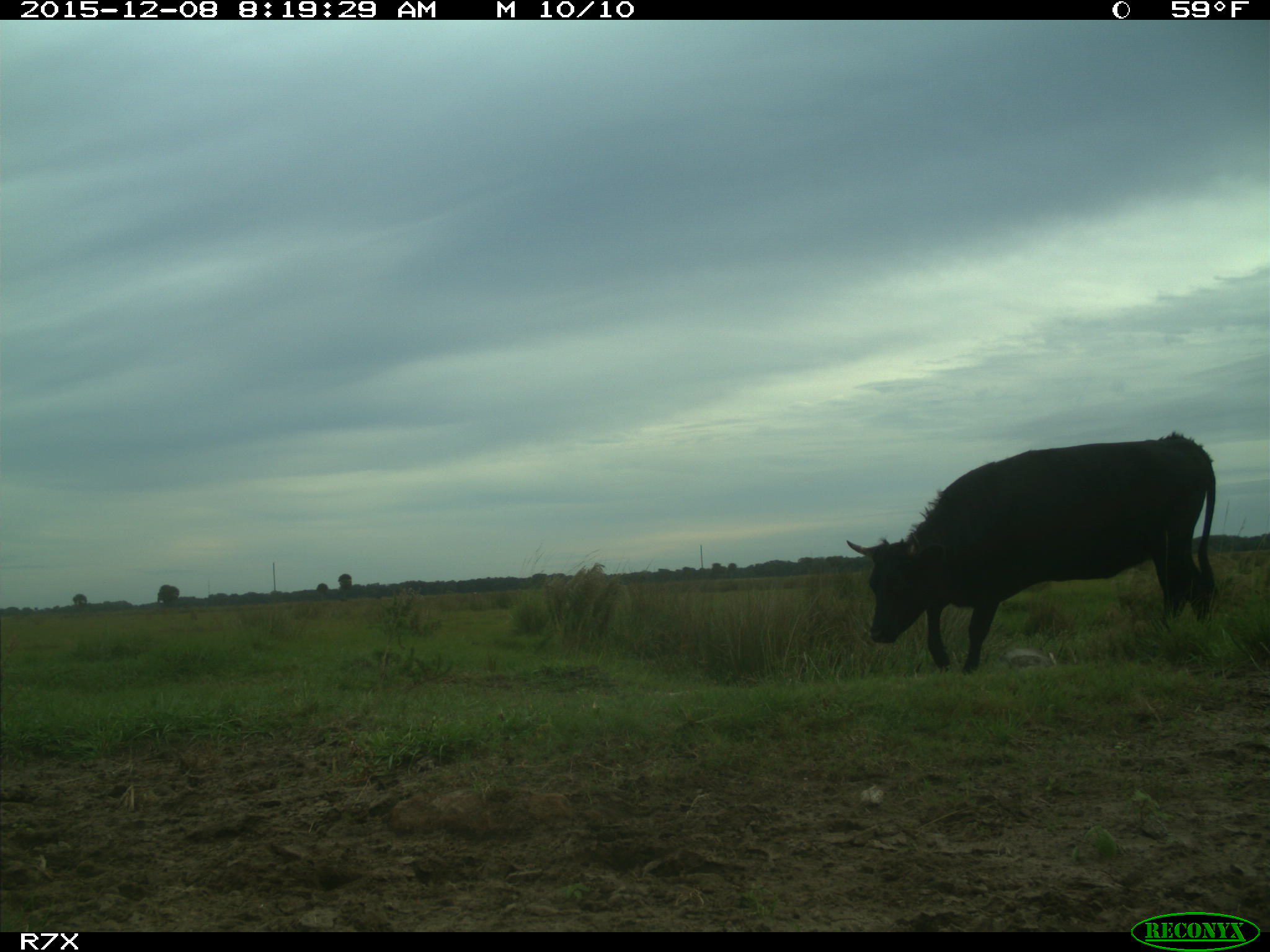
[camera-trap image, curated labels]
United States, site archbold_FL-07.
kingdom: Animalia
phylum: Chordata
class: Mammalia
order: Artiodactyla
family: Bovidae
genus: Bos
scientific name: Bos taurus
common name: domestic cow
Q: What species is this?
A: Bos taurus (domestic cow).